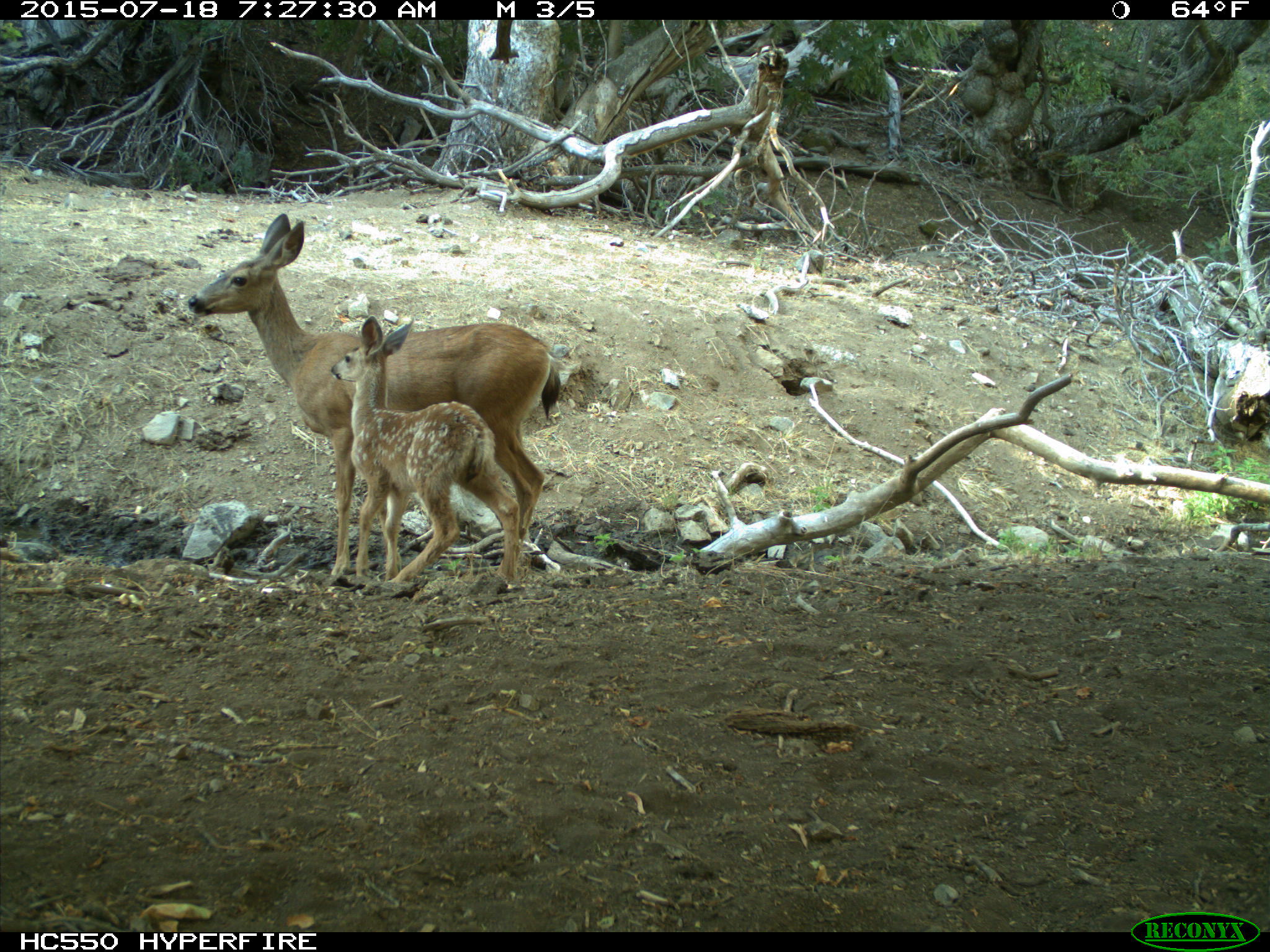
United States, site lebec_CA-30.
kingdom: Animalia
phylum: Chordata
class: Mammalia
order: Artiodactyla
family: Cervidae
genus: Odocoileus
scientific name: Odocoileus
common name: deer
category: unidentified deer